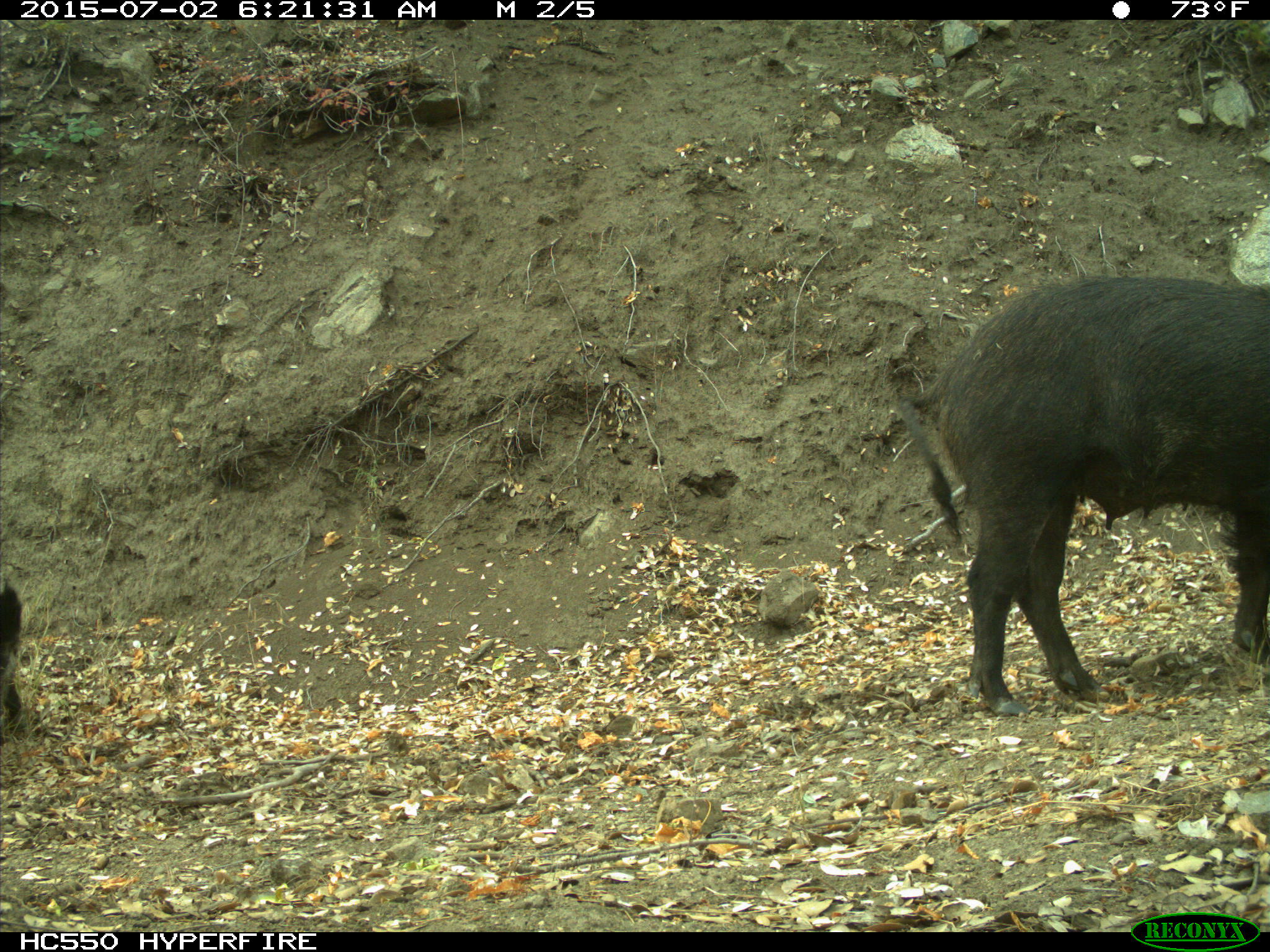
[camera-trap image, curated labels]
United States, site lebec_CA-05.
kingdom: Animalia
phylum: Chordata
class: Mammalia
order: Artiodactyla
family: Suidae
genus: Sus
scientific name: Sus scrofa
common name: wild boar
Sus scrofa (wild boar).